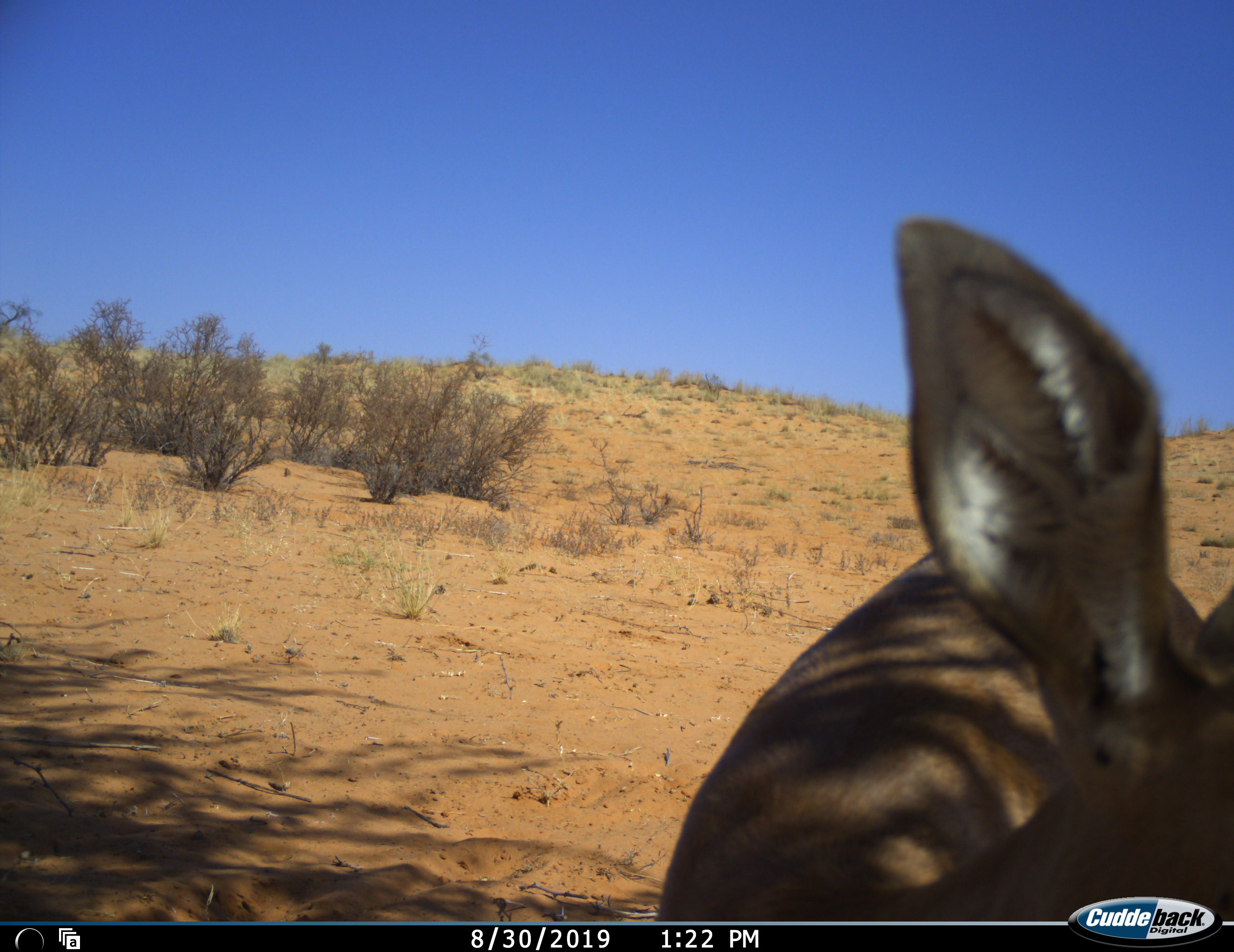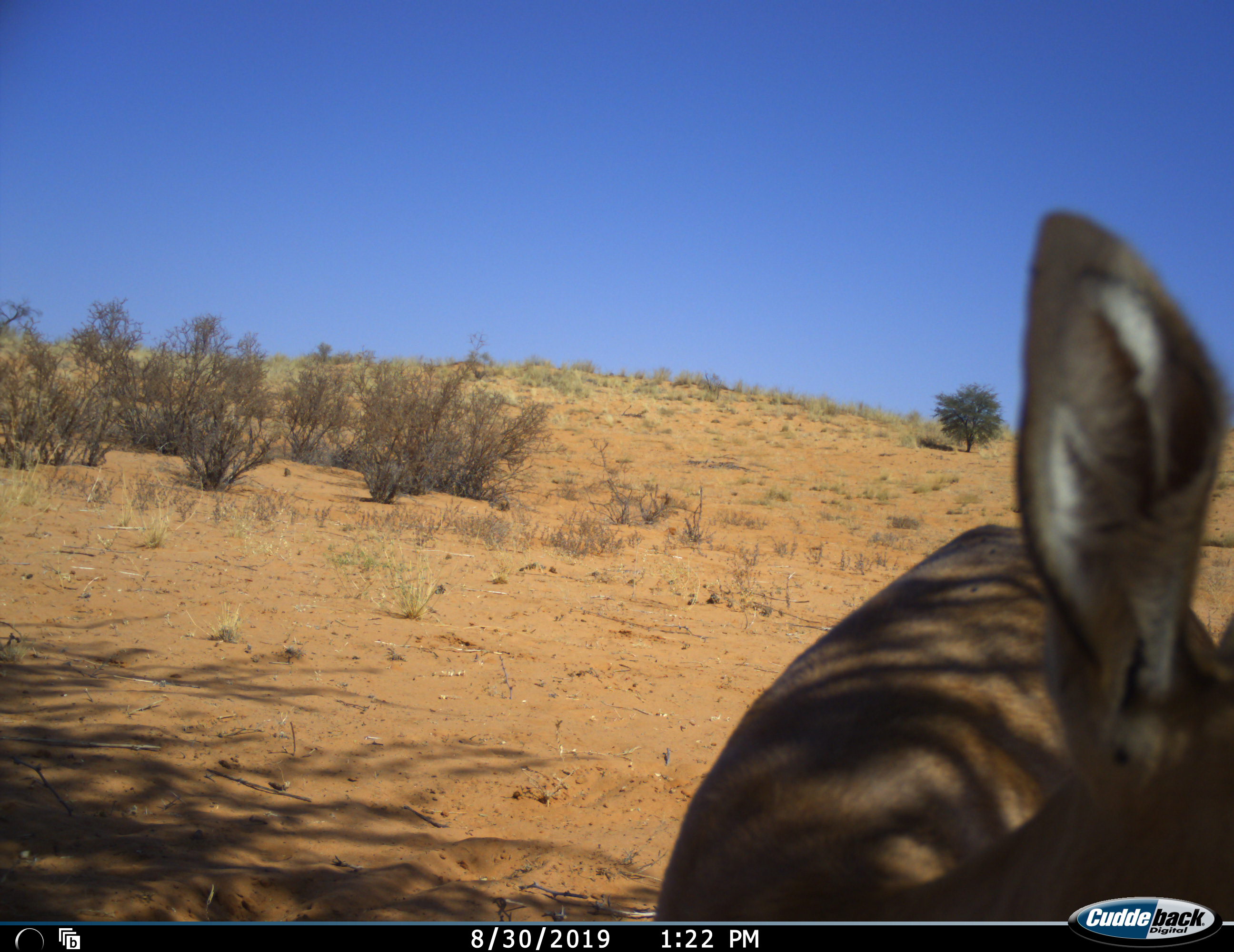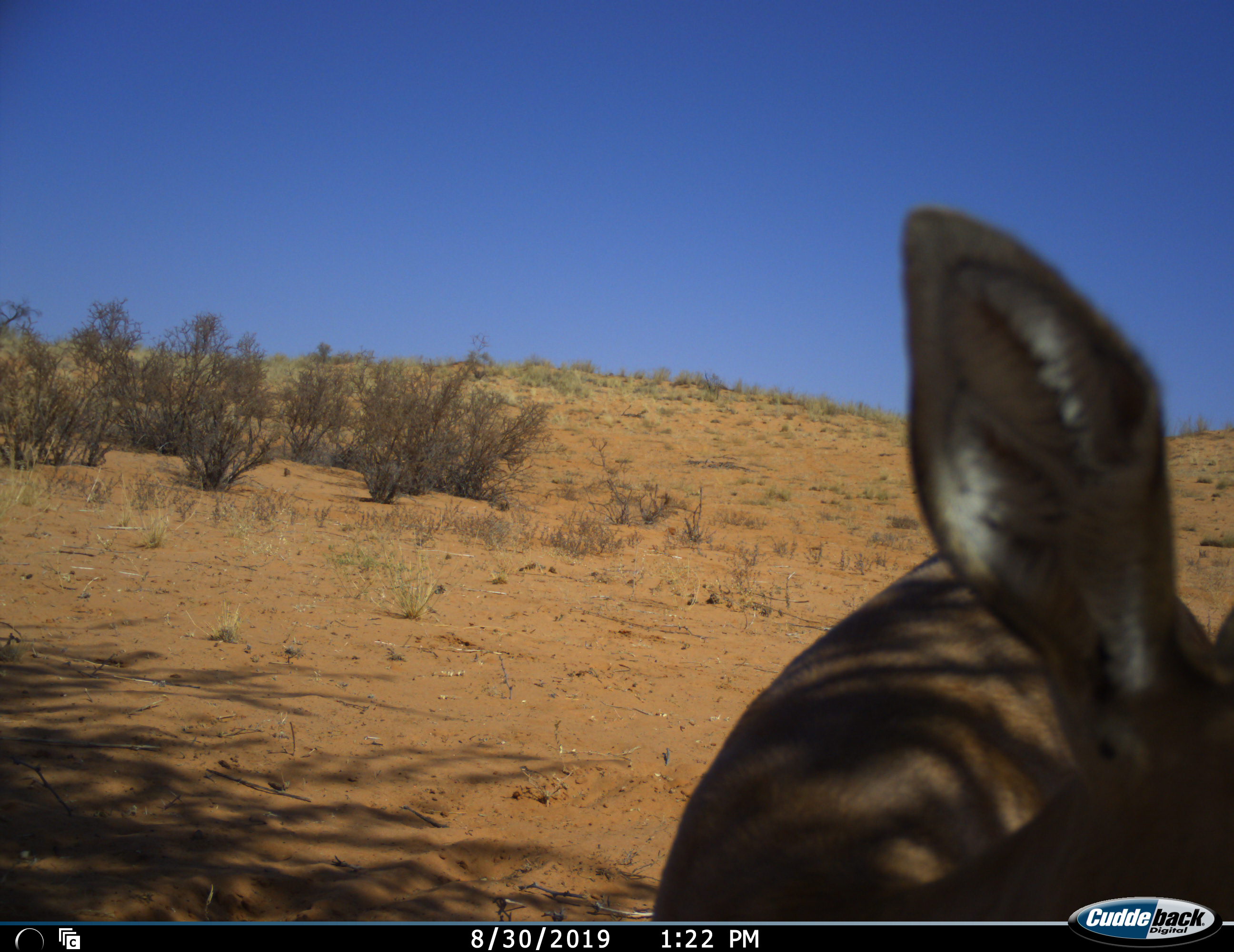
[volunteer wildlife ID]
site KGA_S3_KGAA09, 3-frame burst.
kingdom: Animalia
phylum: Chordata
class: Mammalia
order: Artiodactyla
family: Bovidae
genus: Raphicerus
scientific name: Raphicerus campestris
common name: steenbok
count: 1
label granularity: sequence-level